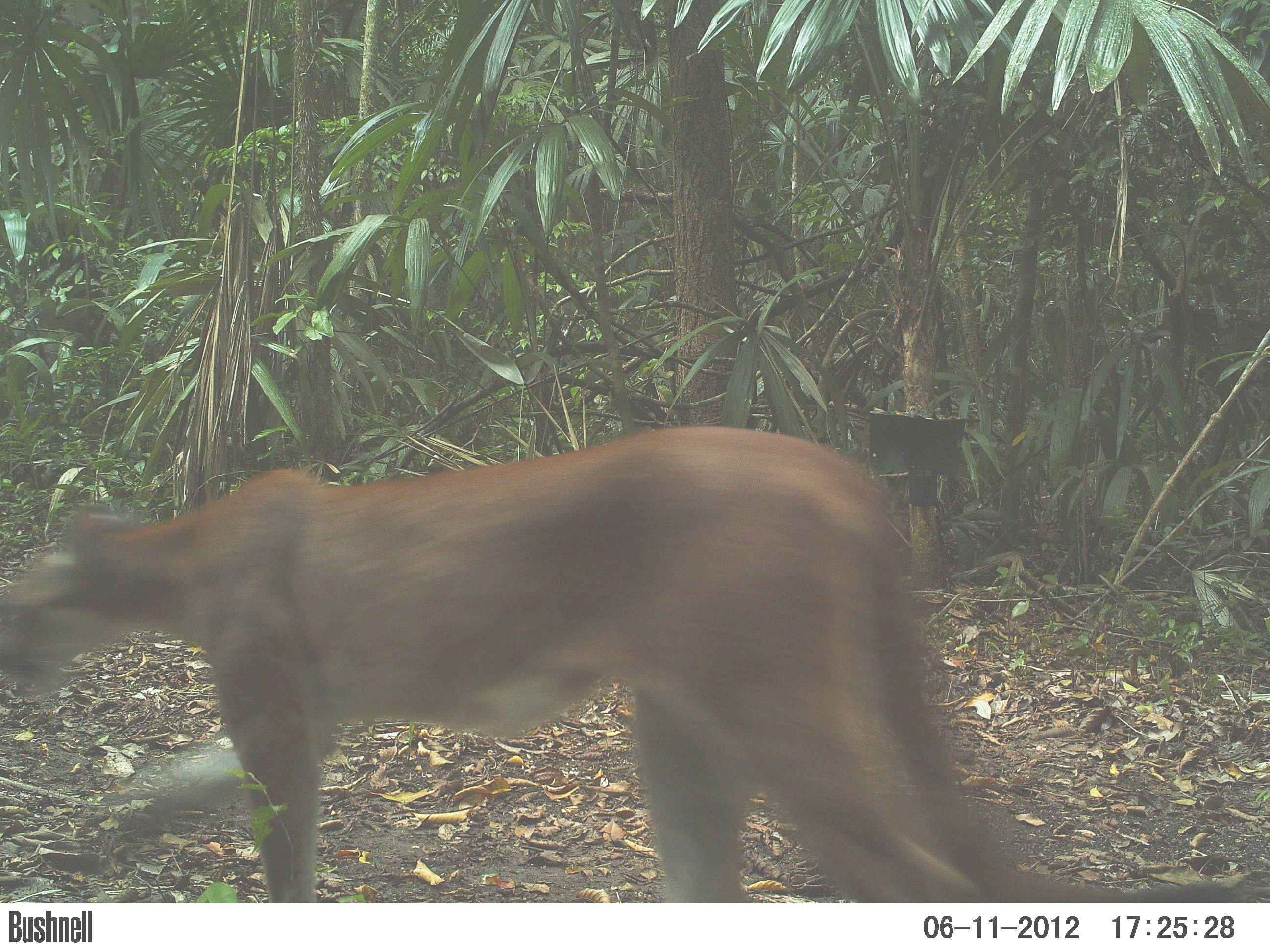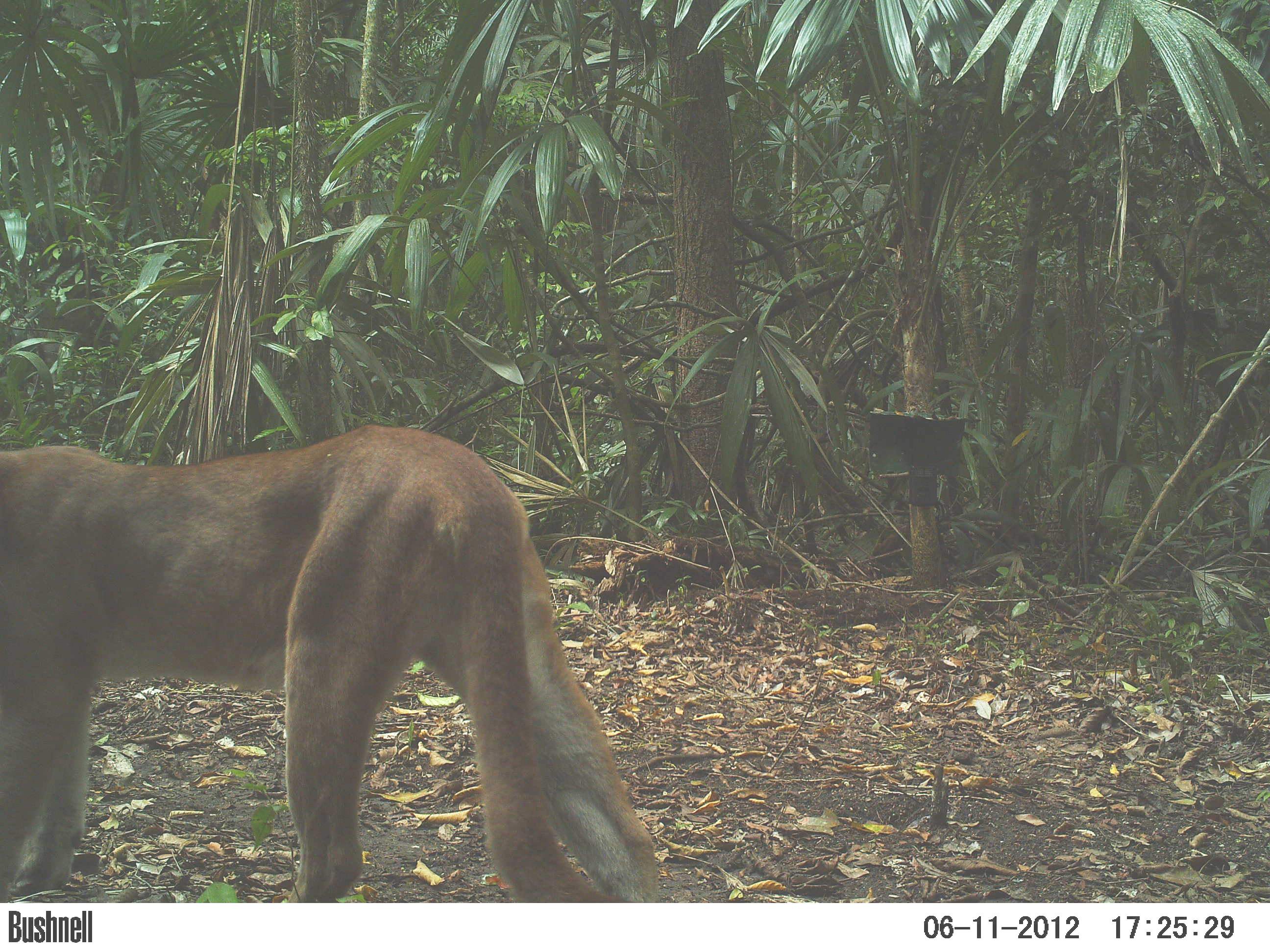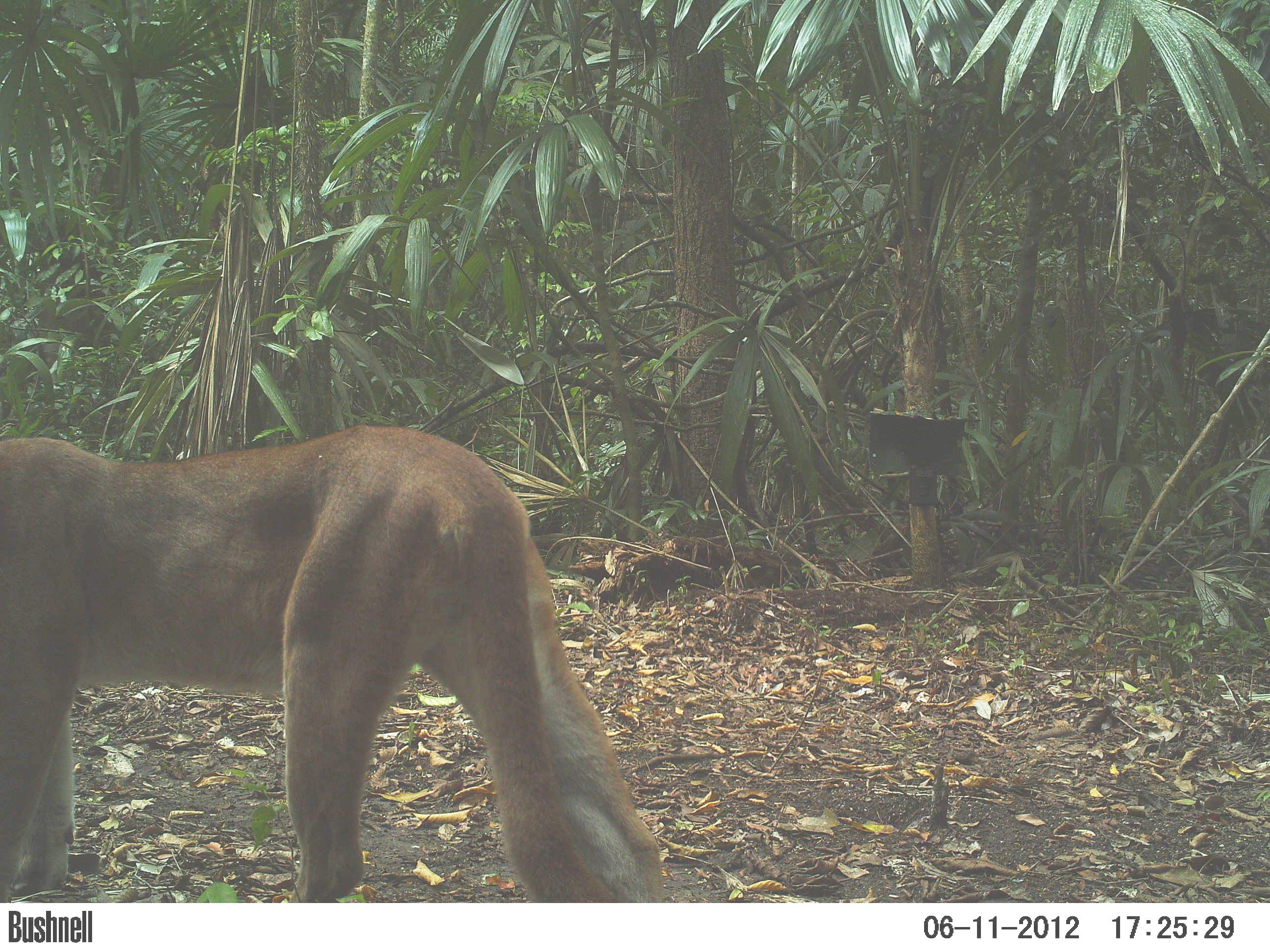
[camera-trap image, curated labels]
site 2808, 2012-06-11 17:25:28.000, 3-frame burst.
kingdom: Animalia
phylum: Chordata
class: Mammalia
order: Carnivora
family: Felidae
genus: Puma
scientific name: Puma concolor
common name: mountain lion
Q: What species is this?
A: Puma concolor (mountain lion).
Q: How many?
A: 1.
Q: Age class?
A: Adult.